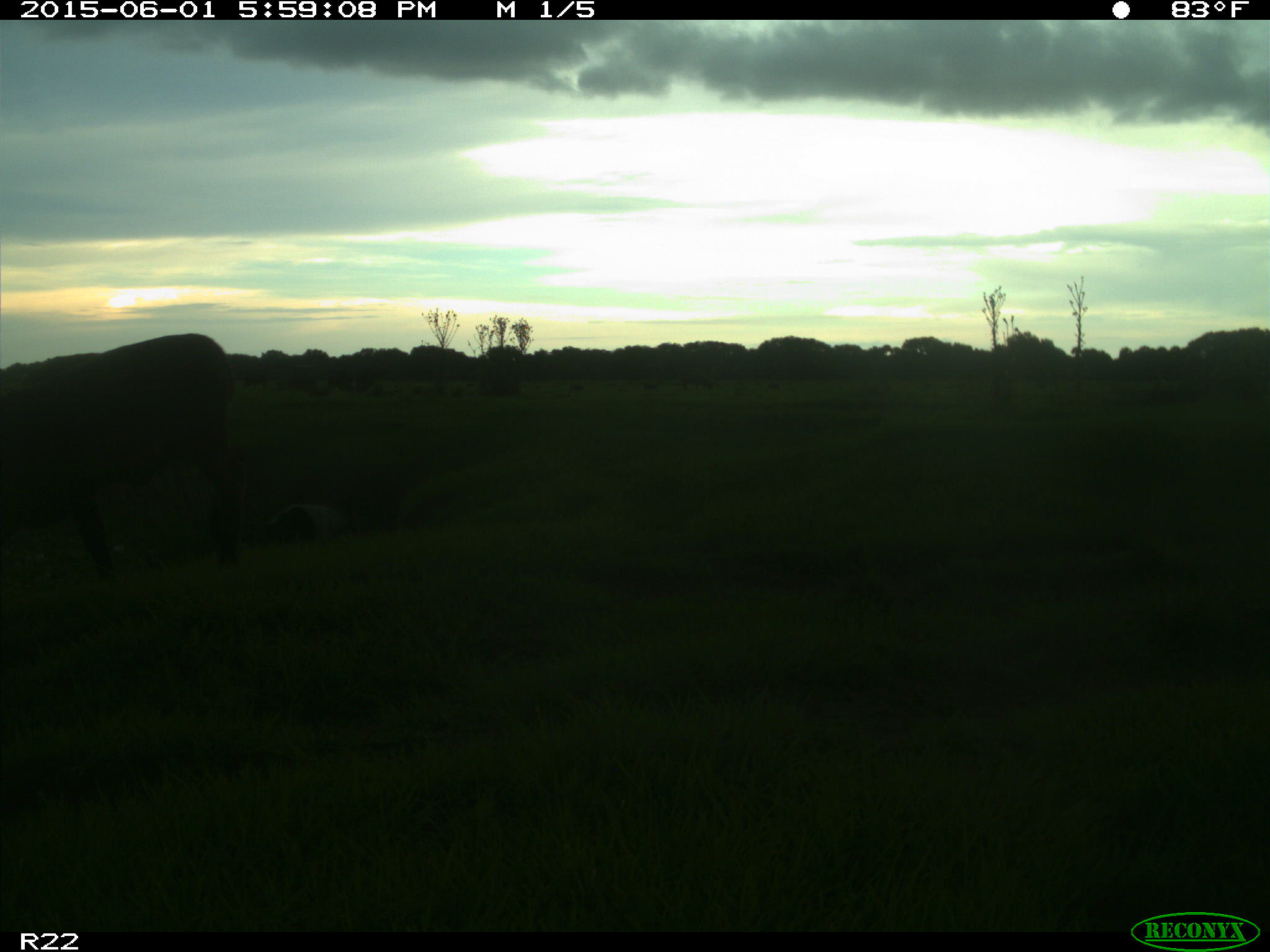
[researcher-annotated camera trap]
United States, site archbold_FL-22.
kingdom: Animalia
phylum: Chordata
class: Mammalia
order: Artiodactyla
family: Bovidae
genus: Bos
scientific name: Bos taurus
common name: domestic cow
Bos taurus (domestic cow).